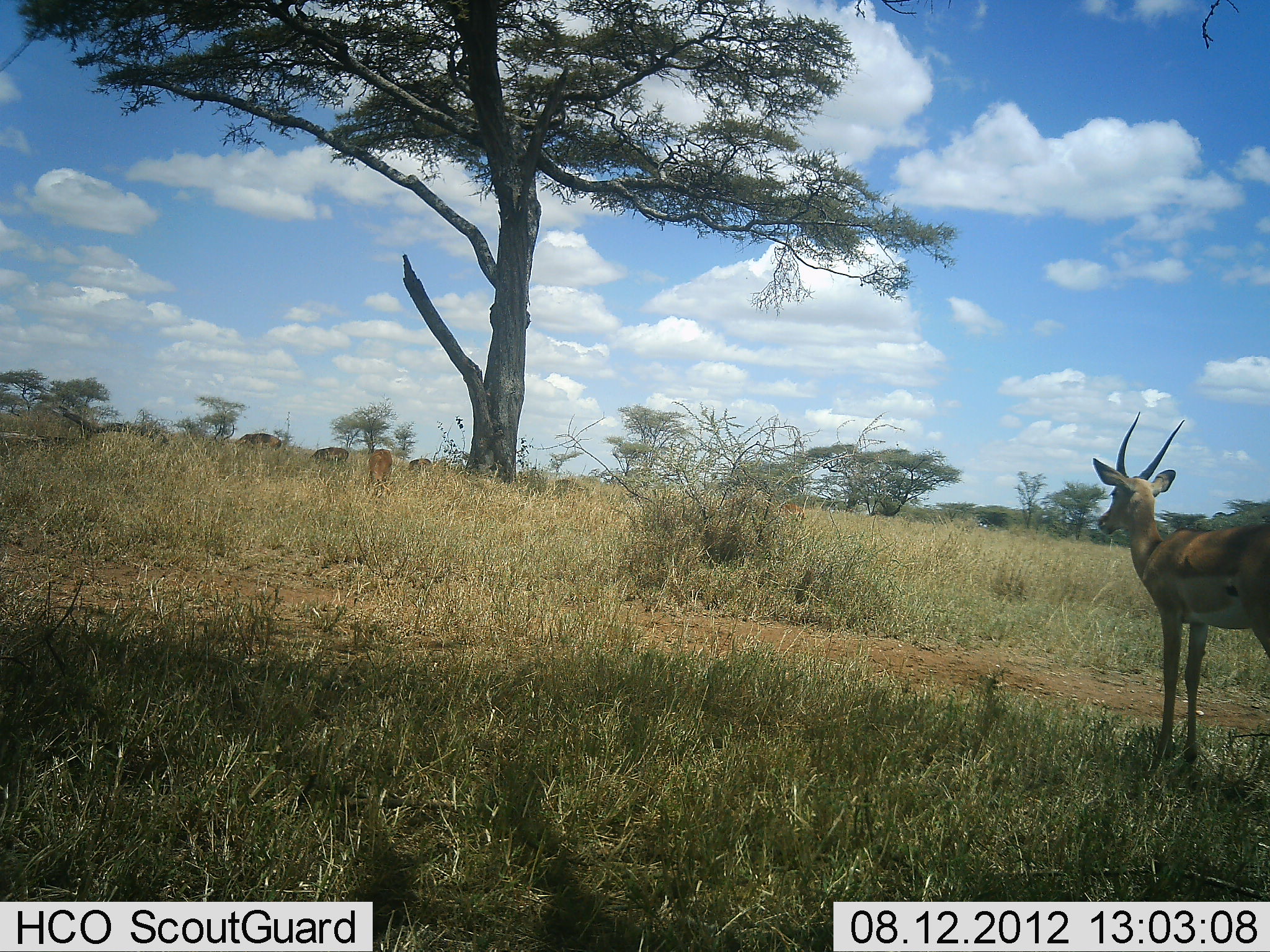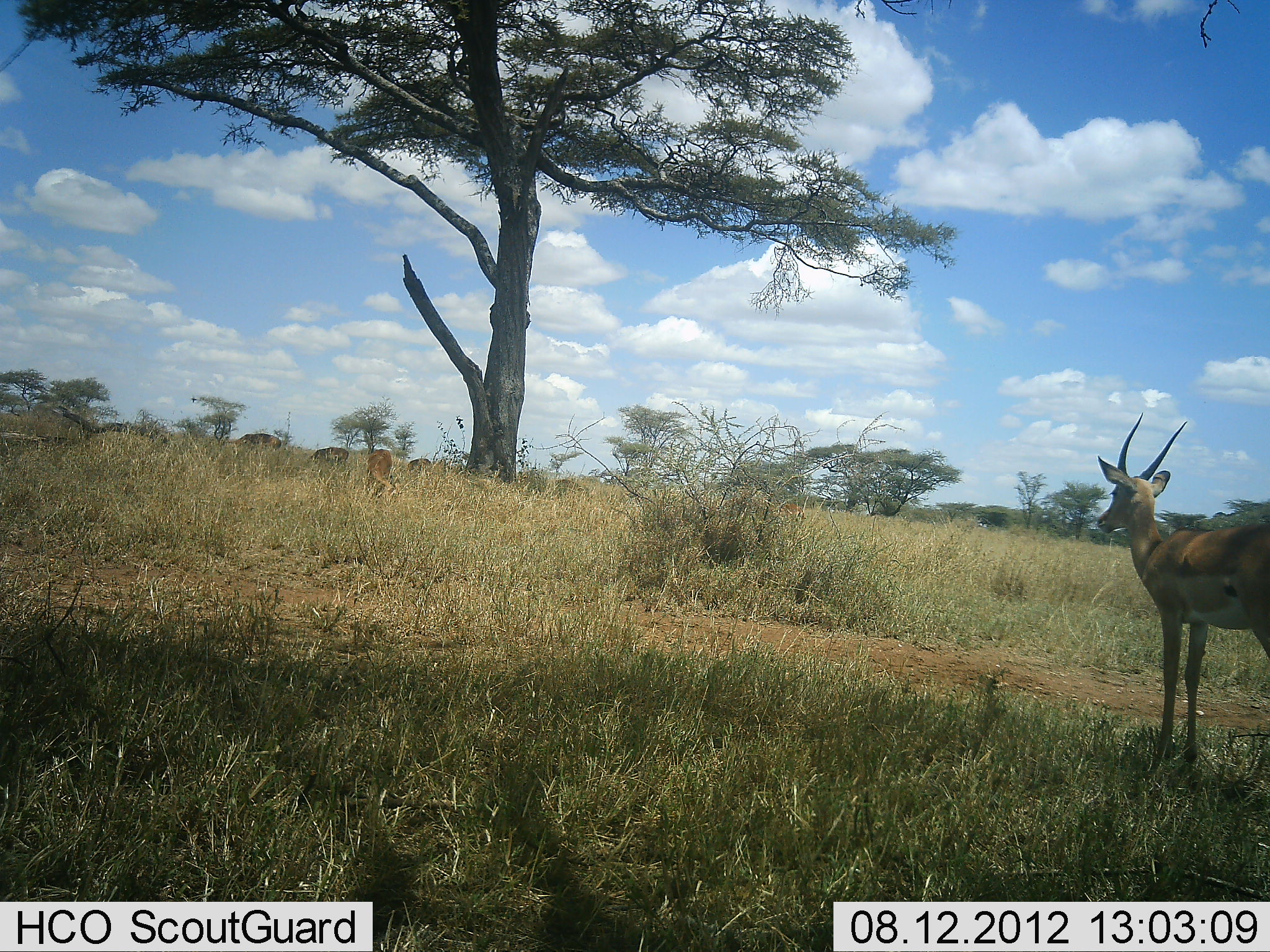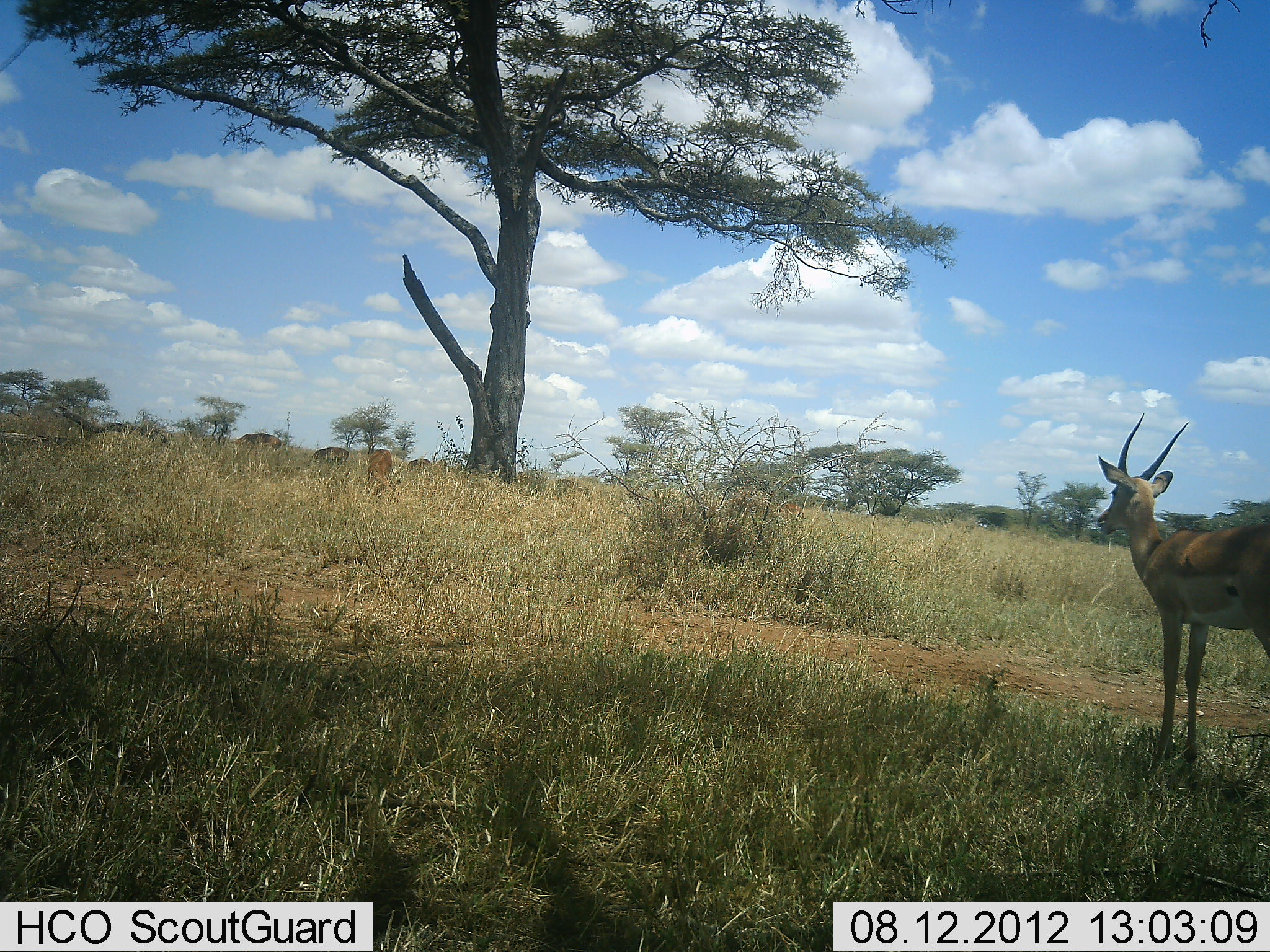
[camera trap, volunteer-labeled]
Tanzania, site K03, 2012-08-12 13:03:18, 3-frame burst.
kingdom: Animalia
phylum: Chordata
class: Mammalia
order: Artiodactyla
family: Bovidae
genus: Nanger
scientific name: Nanger granti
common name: grant's gazelle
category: gazellegrants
Gazellegrants (grant's gazelle) (Nanger granti), count 2. Behavior (volunteer vote fractions): standing 90%, resting 0%, moving 0%, interacting 0%. Young present (vote fraction): 0%. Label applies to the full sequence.